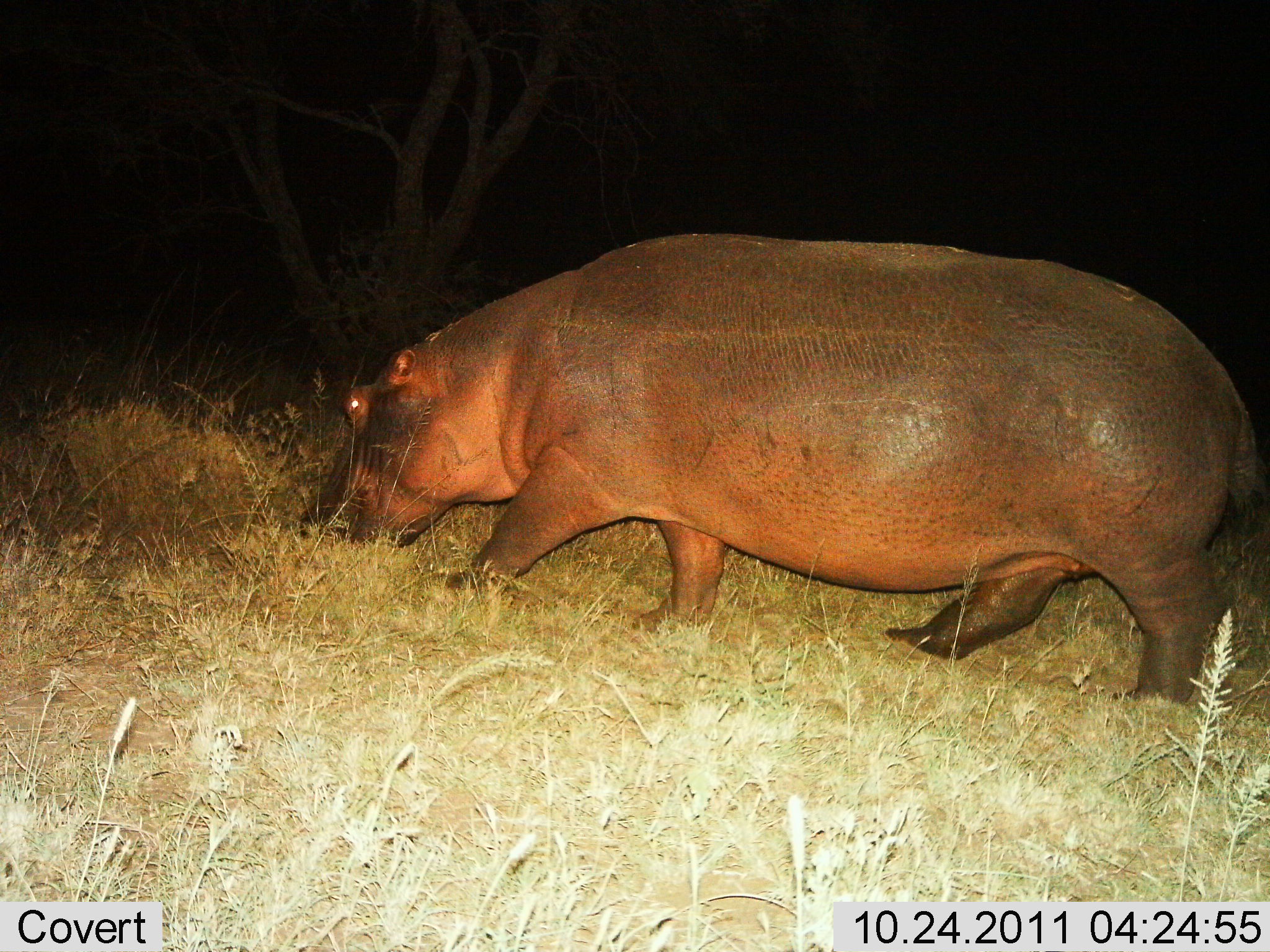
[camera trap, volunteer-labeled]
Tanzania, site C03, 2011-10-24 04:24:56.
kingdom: Animalia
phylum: Chordata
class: Mammalia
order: Artiodactyla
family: Hippopotamidae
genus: Hippopotamus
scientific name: Hippopotamus amphibius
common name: hippopotamus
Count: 1.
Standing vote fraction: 15%.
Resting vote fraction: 0%.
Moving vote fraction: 46%.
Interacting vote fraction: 0%.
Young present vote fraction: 0%.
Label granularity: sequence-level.